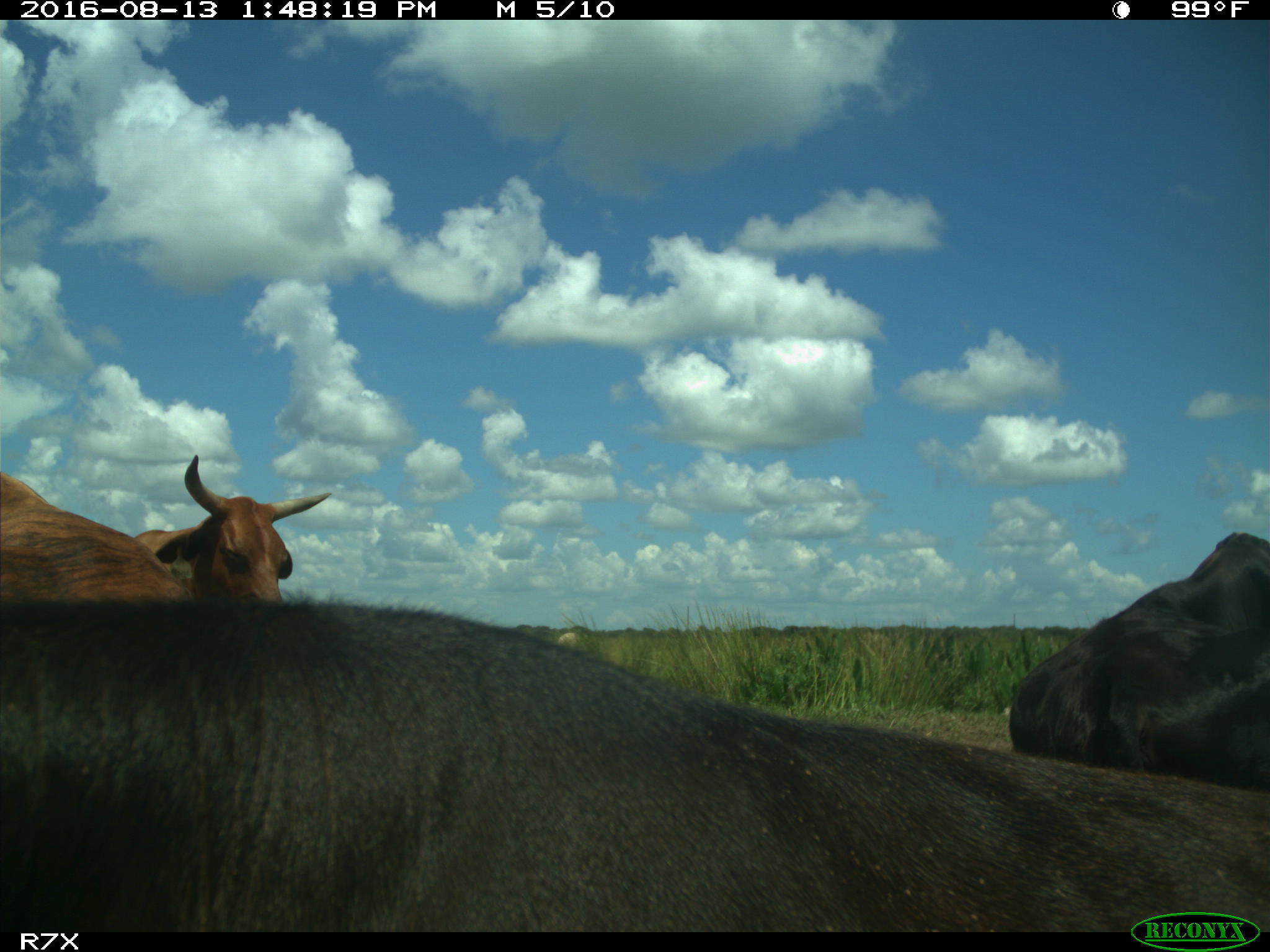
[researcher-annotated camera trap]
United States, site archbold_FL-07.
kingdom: Animalia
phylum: Chordata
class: Mammalia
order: Artiodactyla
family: Bovidae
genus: Bos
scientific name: Bos taurus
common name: domestic cow